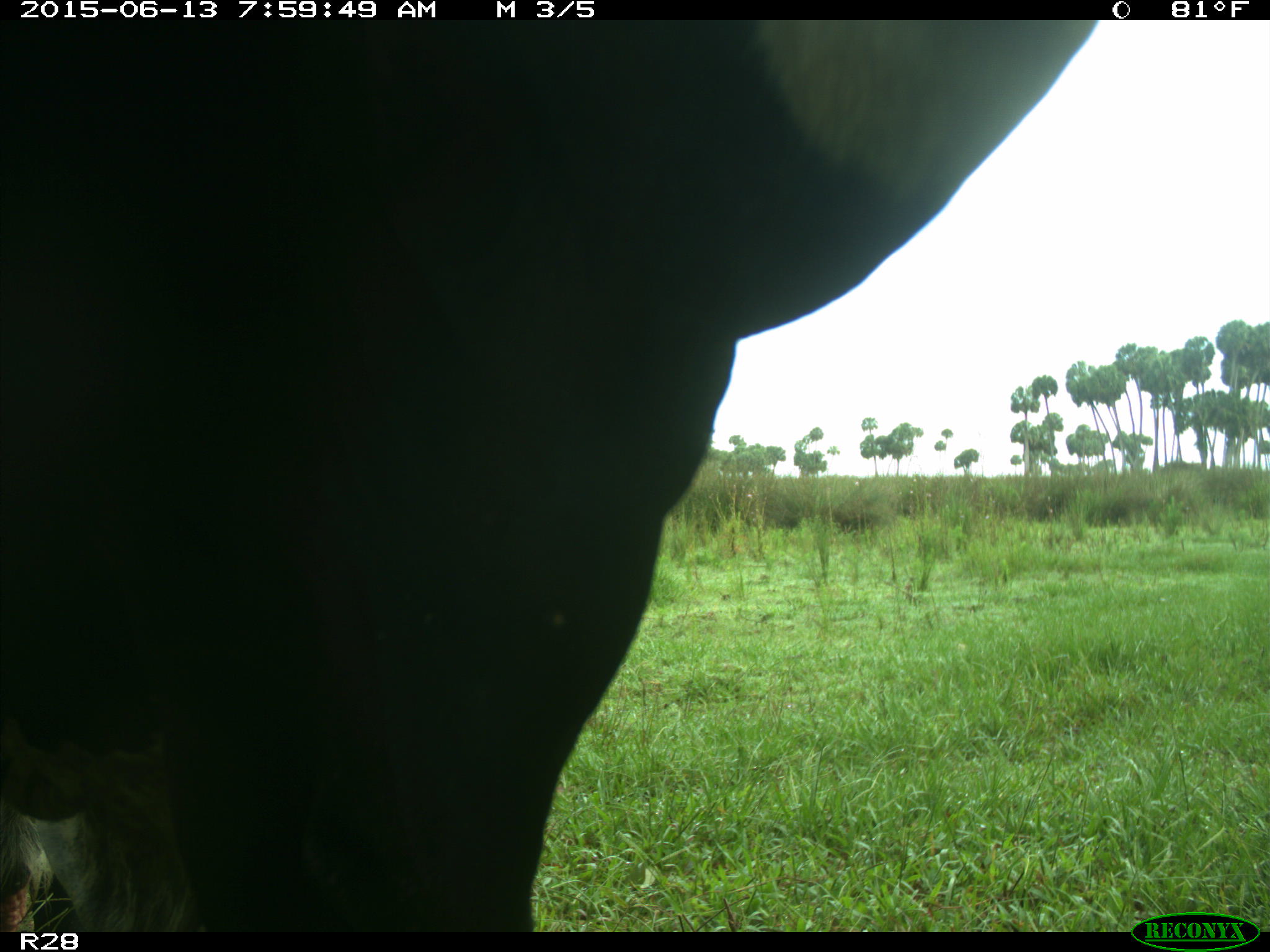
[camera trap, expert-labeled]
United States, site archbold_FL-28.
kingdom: Animalia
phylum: Chordata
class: Mammalia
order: Artiodactyla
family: Bovidae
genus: Bos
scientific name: Bos taurus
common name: domestic cow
Bos taurus (domestic cow).